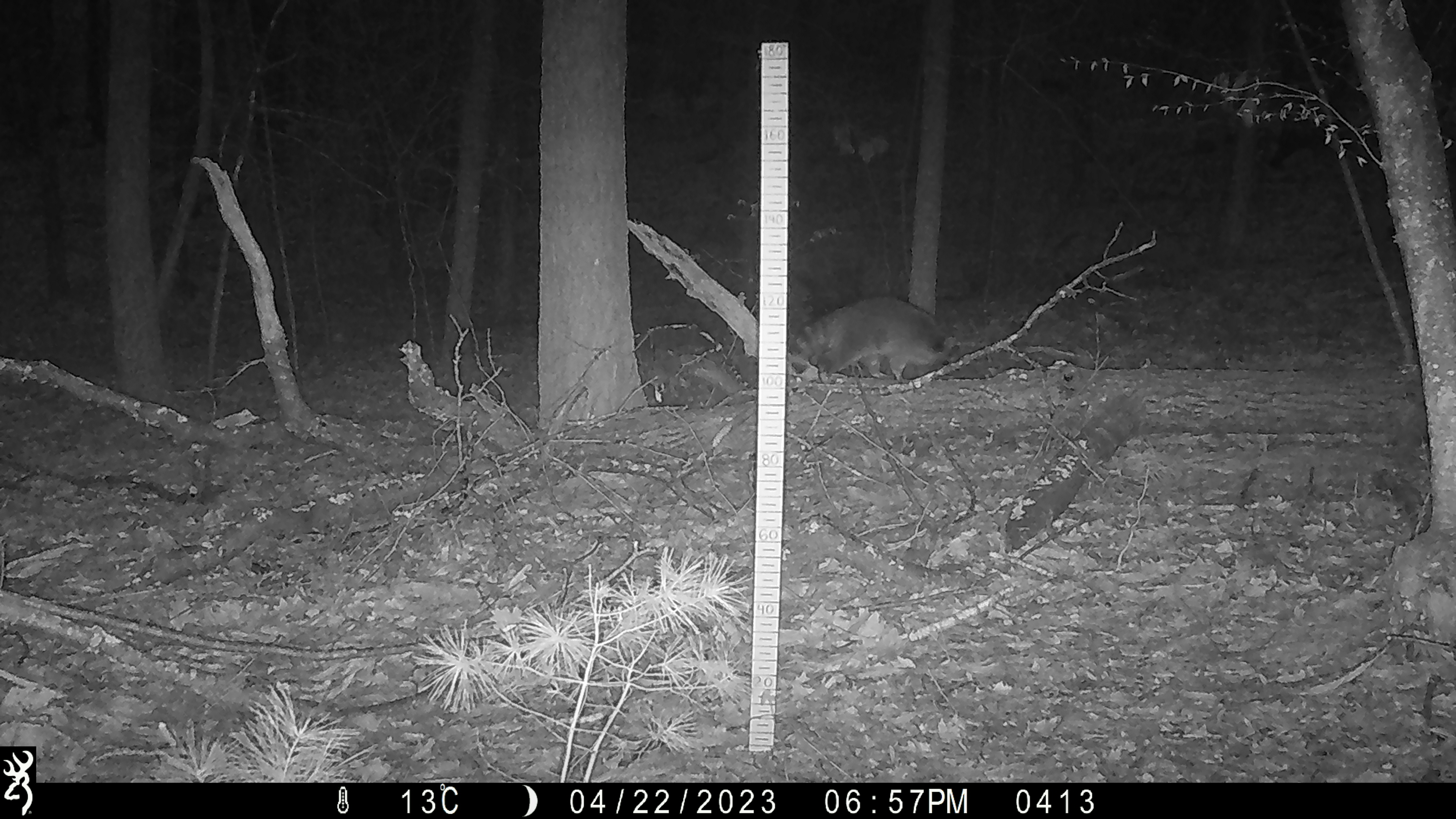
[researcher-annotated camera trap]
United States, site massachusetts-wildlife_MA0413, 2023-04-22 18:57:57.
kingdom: Animalia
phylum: Chordata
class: Mammalia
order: Carnivora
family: Procyonidae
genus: Procyon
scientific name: Procyon lotor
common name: raccoon